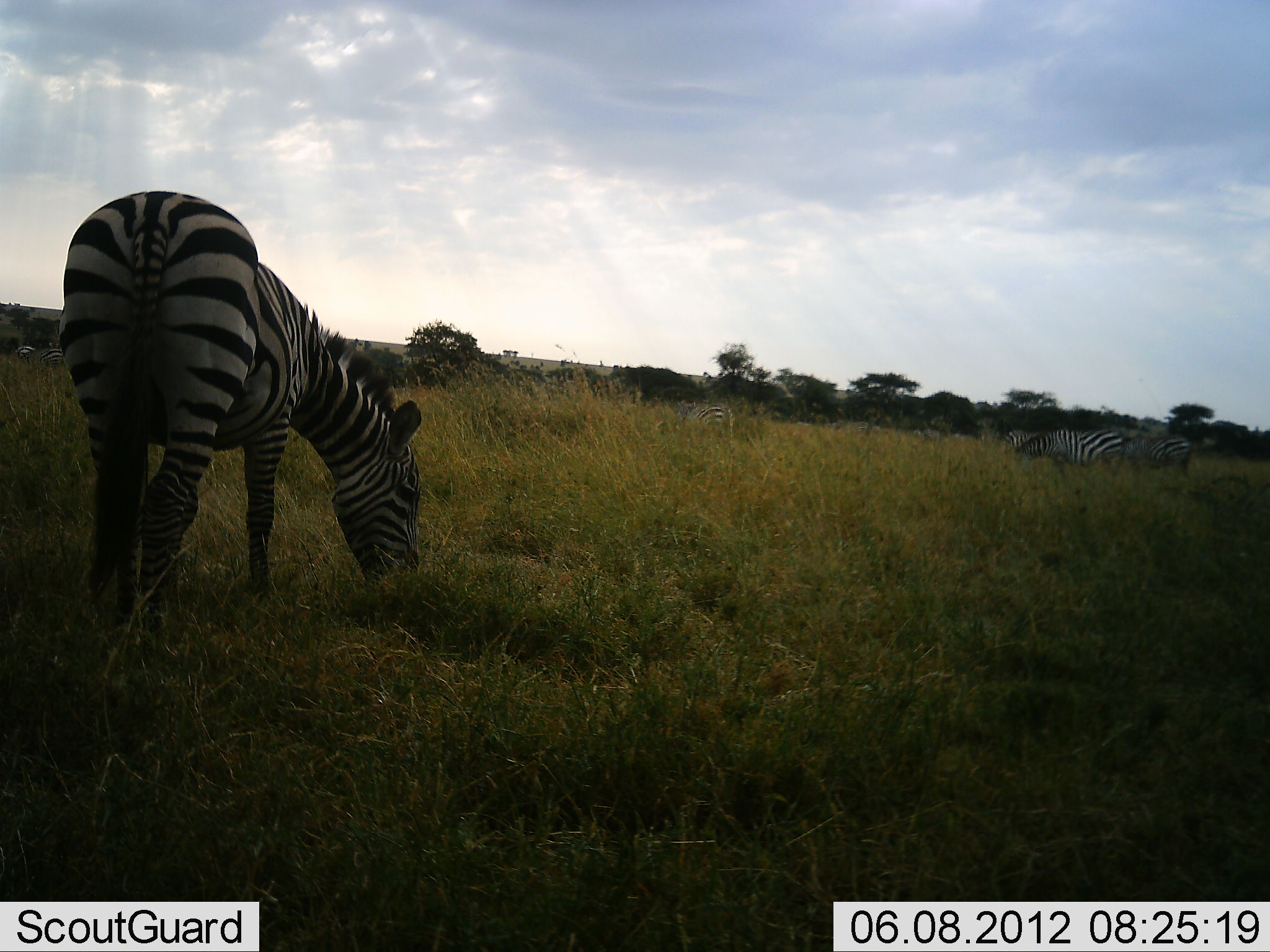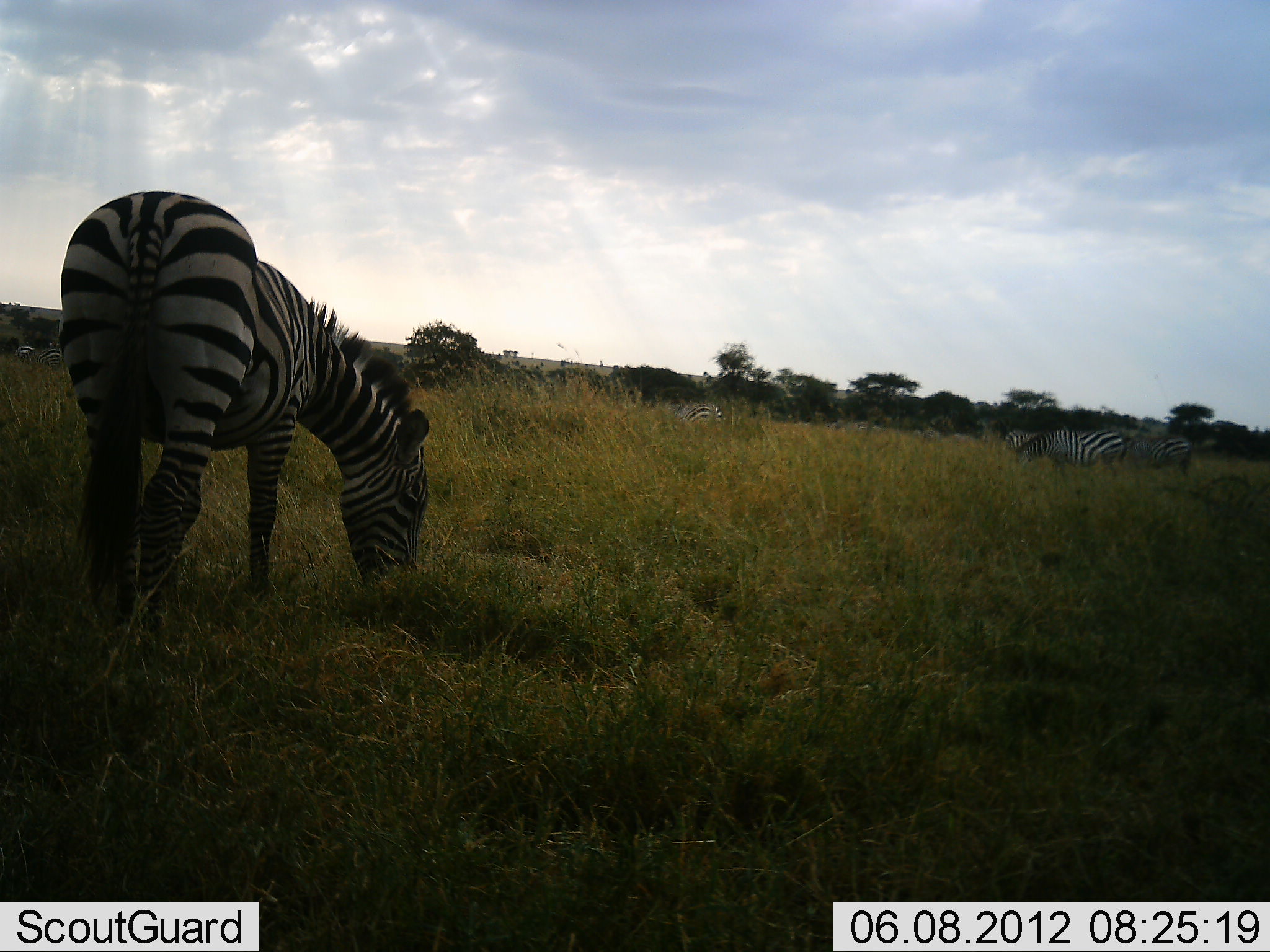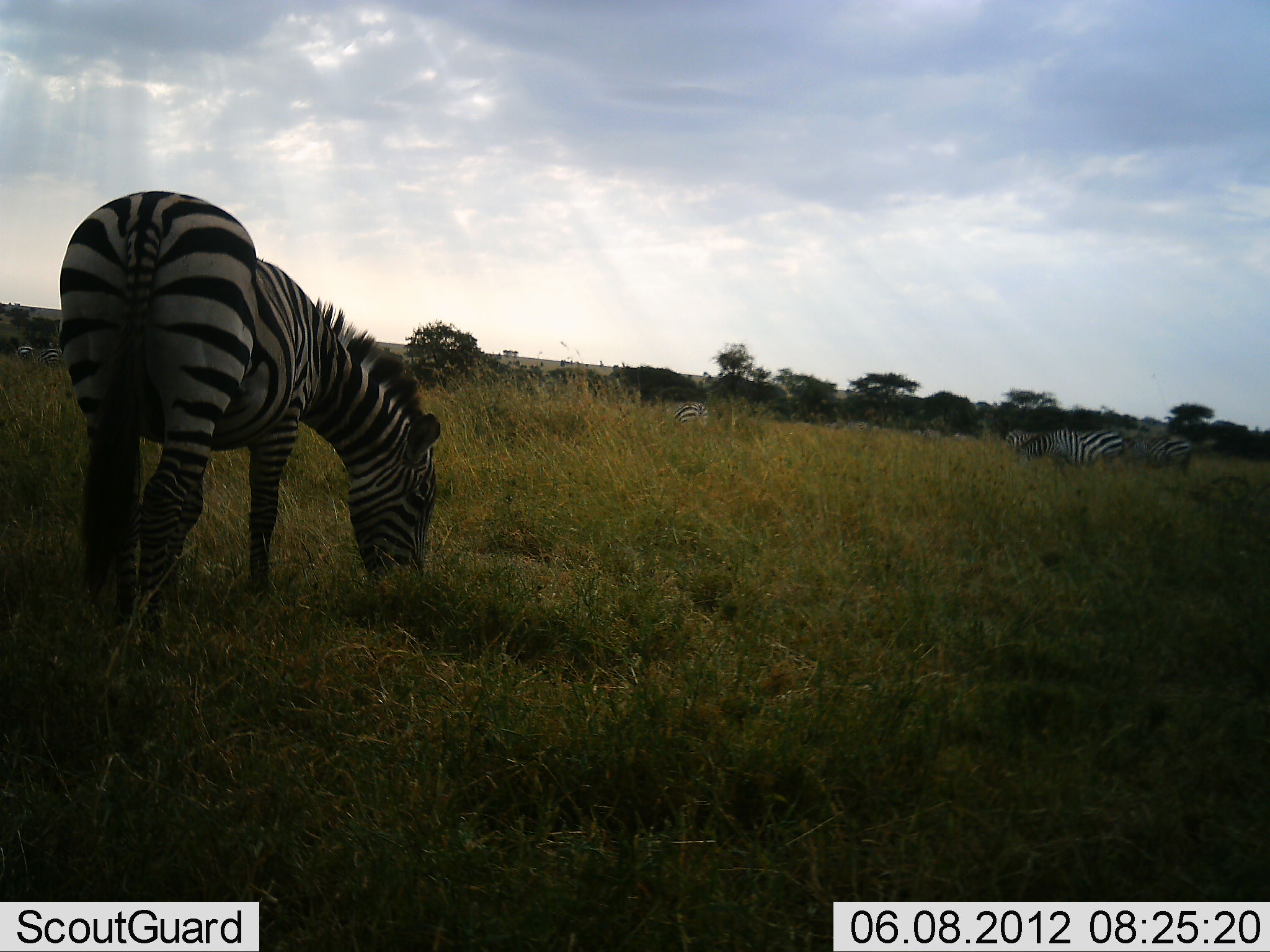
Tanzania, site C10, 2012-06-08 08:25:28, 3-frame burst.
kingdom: Animalia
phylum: Chordata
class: Mammalia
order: Perissodactyla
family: Equidae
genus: Equus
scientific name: Equus quagga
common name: plains zebra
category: zebra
Zebra (plains zebra) (Equus quagga), count 7. Behavior (volunteer vote fractions): standing 60%, resting 0%, moving 10%, interacting 0%. Young present (vote fraction): 0%. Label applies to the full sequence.